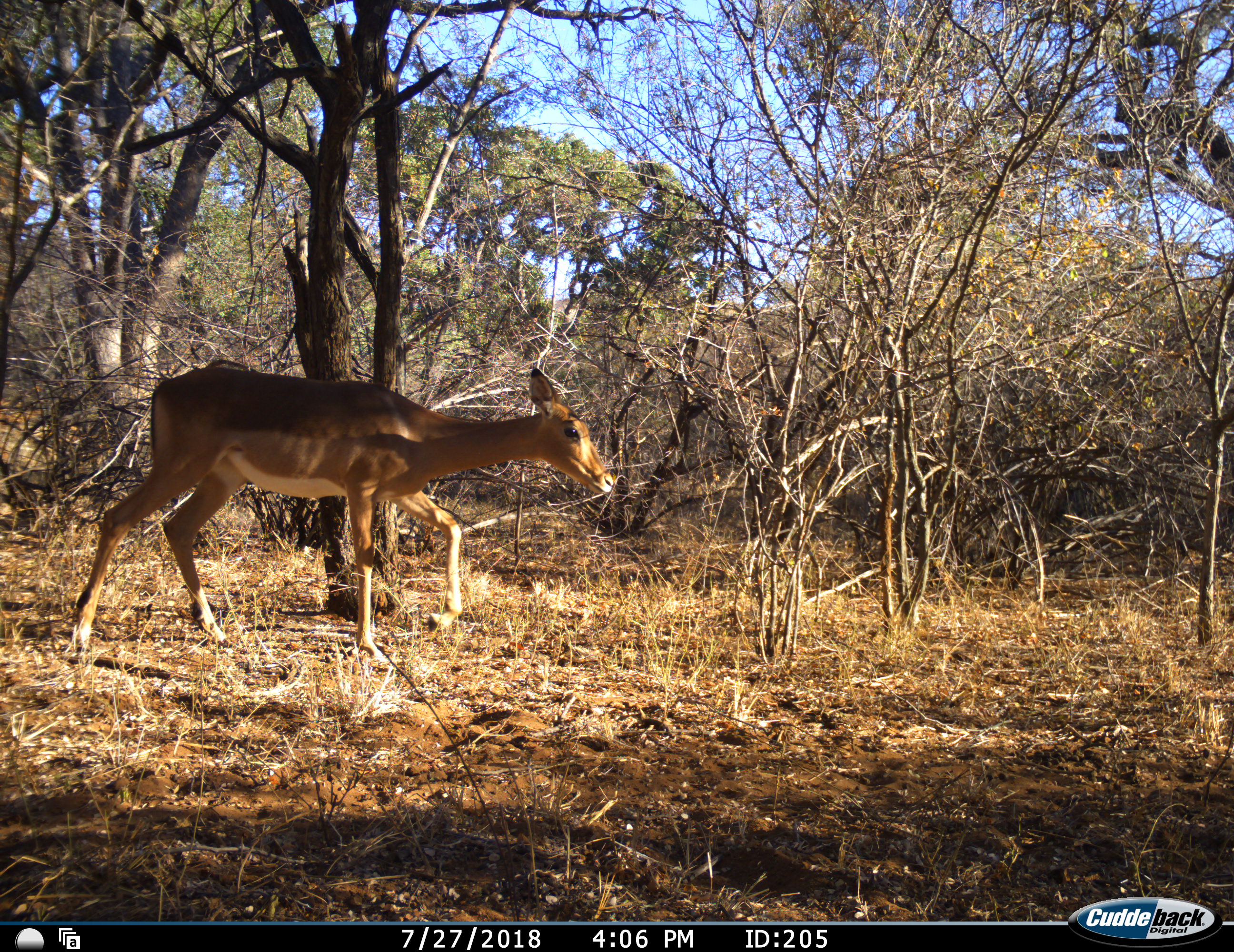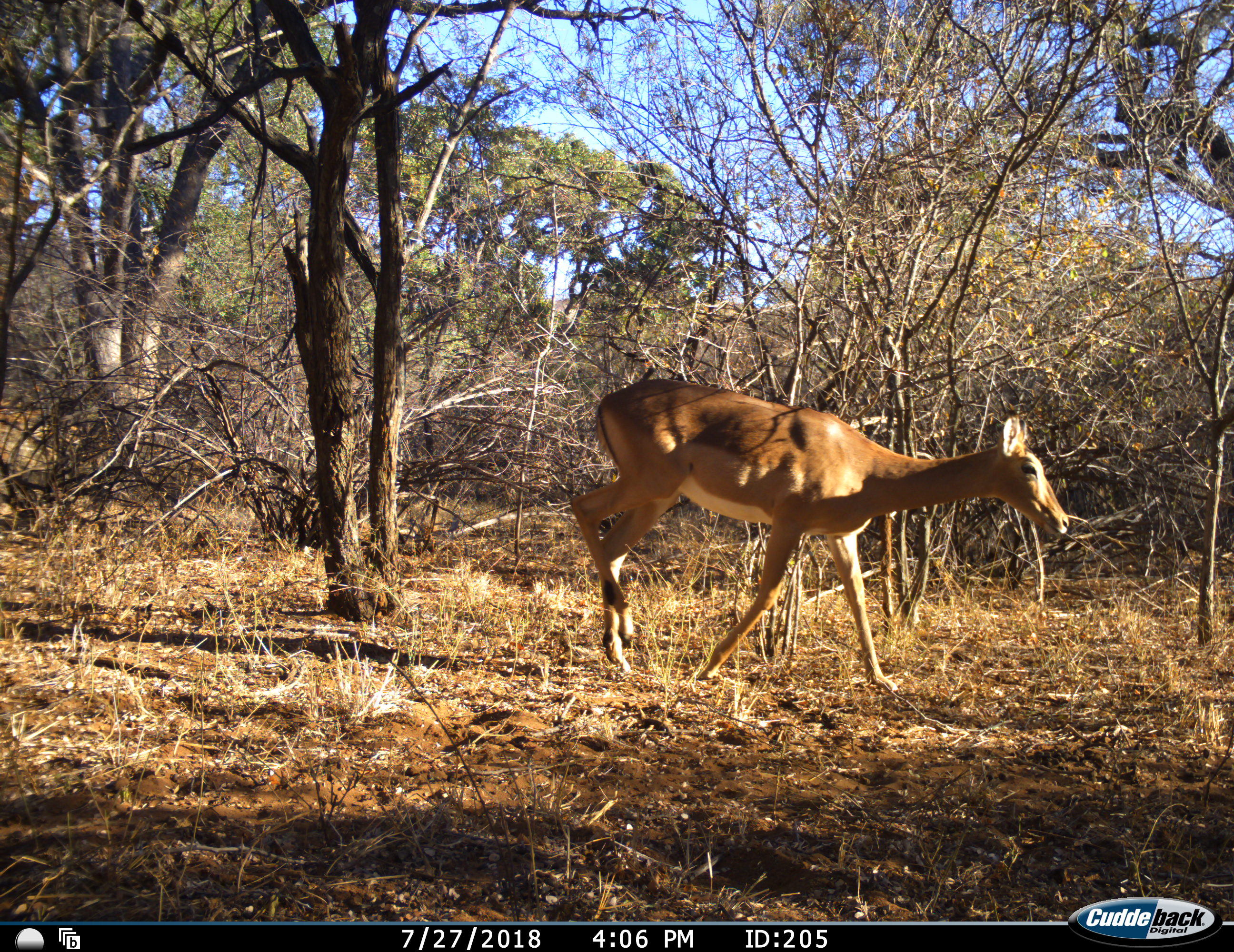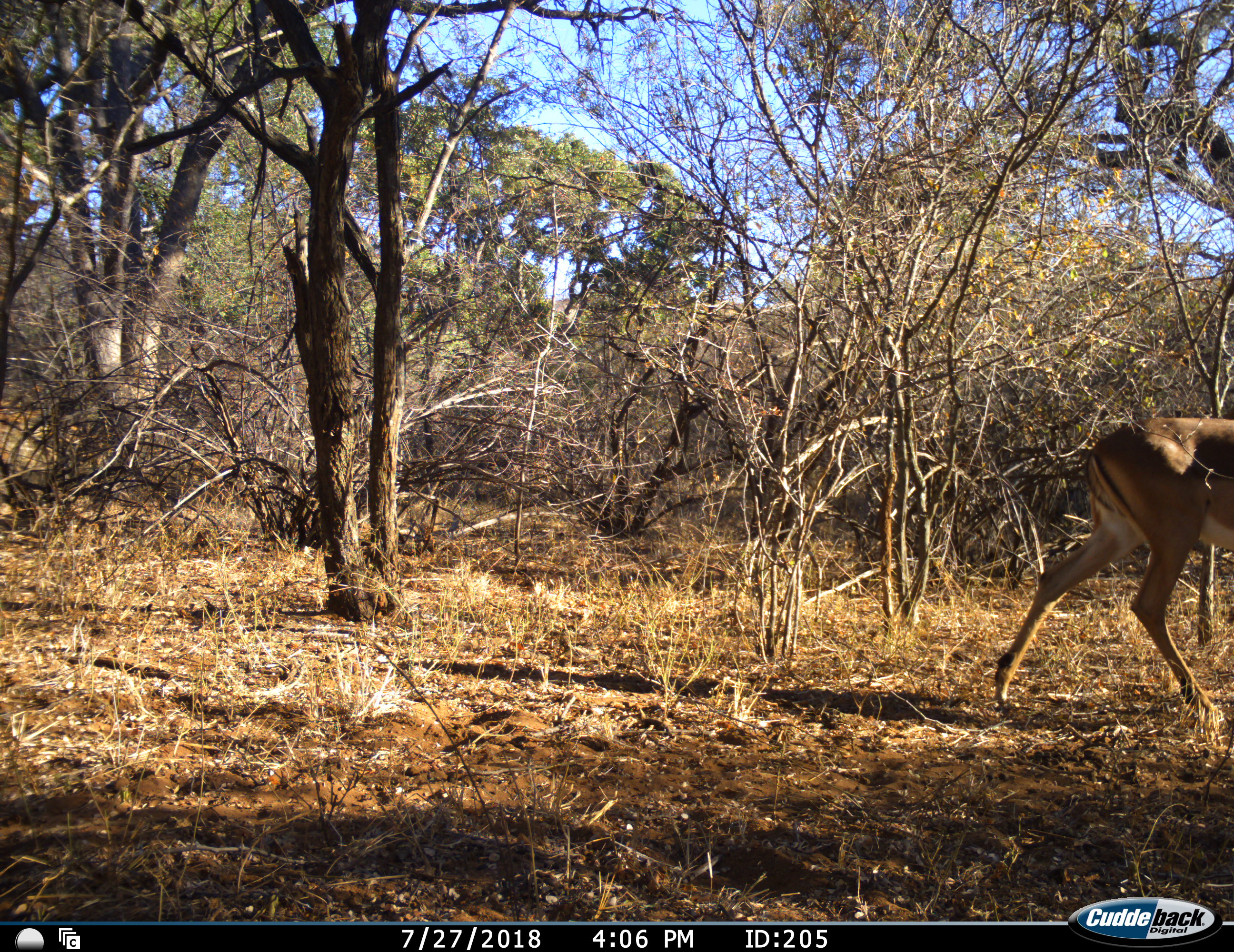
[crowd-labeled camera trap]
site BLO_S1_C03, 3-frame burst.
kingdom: Animalia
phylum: Chordata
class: Mammalia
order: Artiodactyla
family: Bovidae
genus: Aepyceros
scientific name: Aepyceros melampus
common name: impala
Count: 1.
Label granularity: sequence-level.